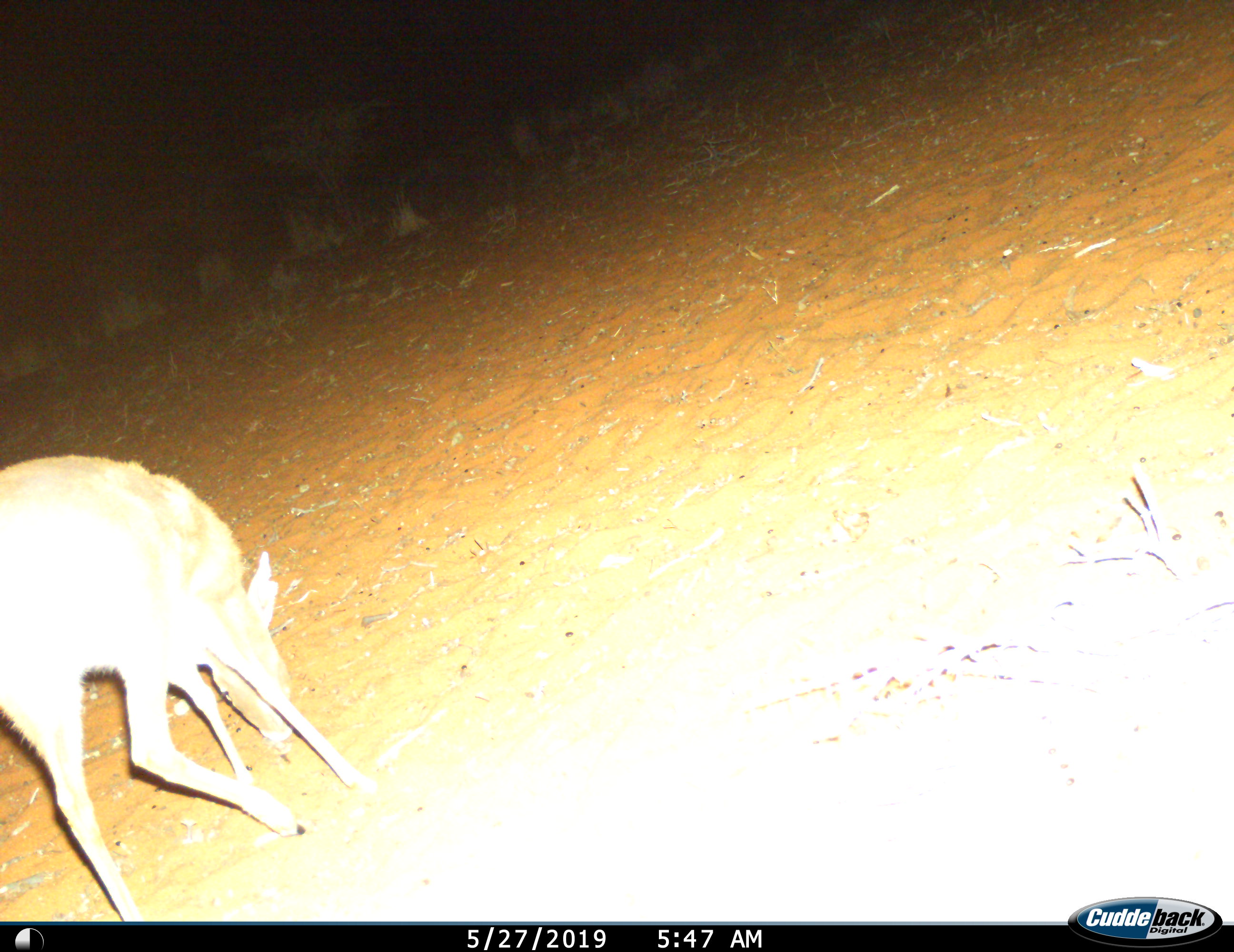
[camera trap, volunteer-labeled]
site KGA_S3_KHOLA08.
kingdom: Animalia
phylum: Chordata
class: Mammalia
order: Artiodactyla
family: Bovidae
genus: Raphicerus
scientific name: Raphicerus campestris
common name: steenbok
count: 1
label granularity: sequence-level